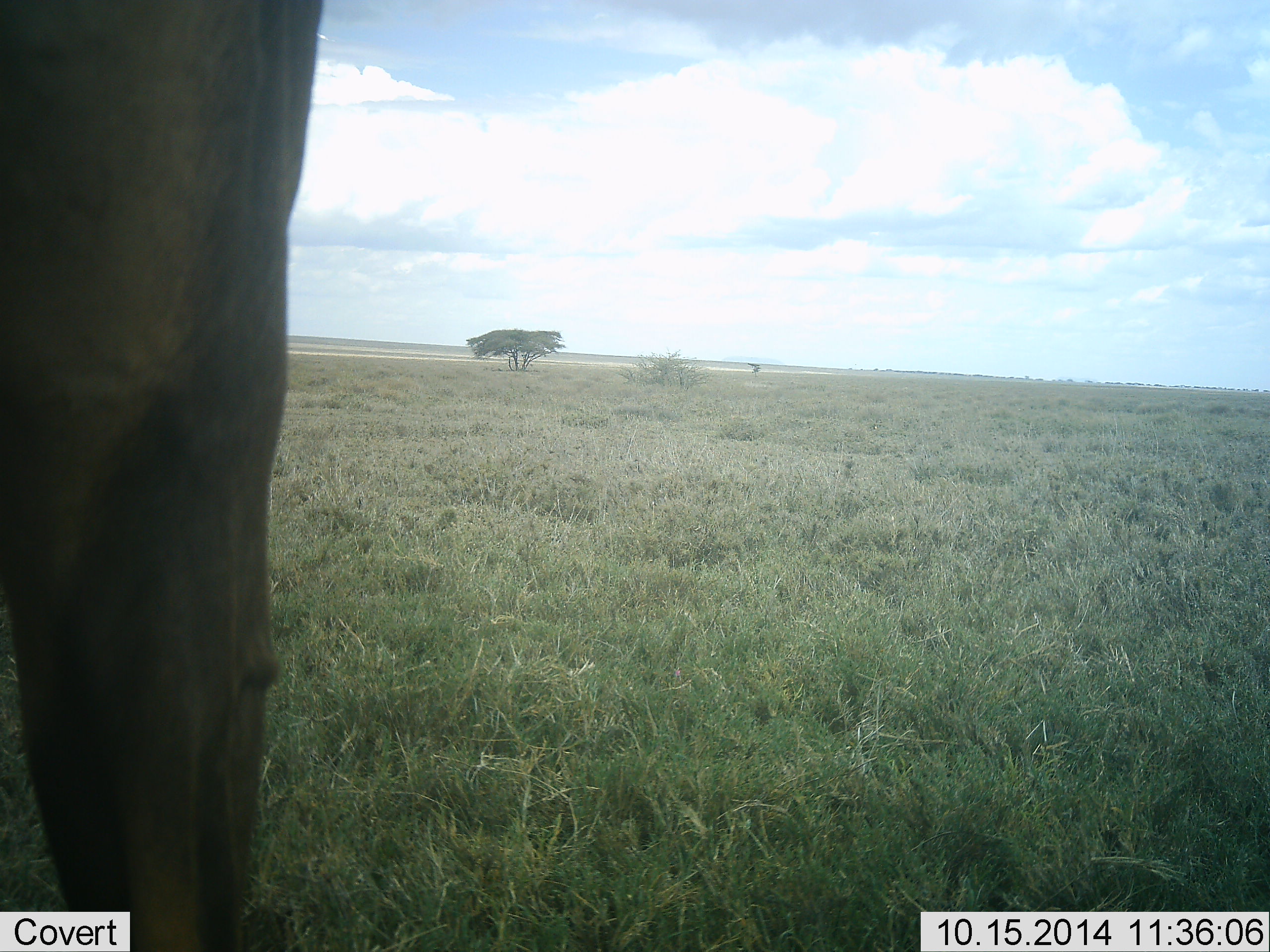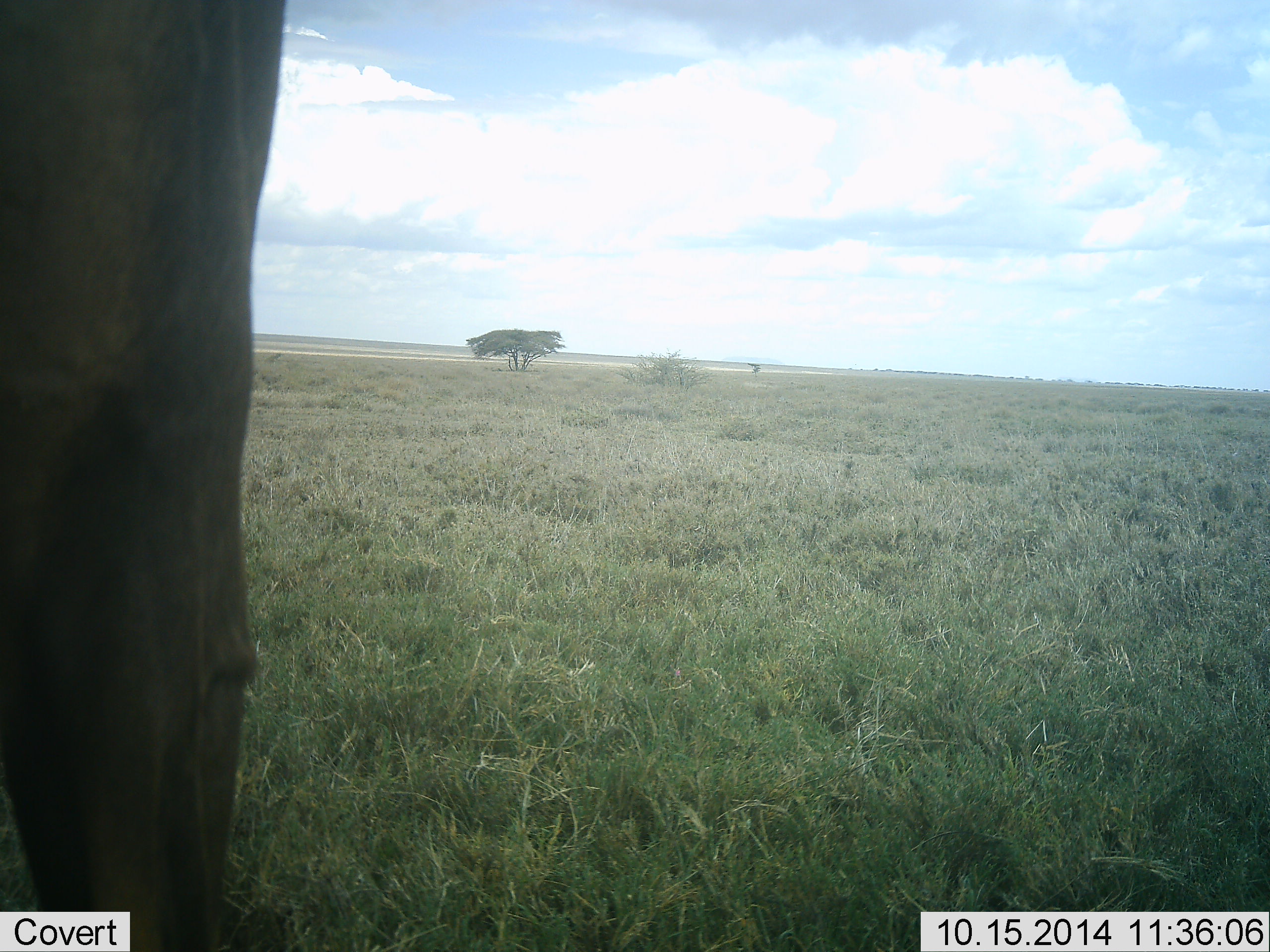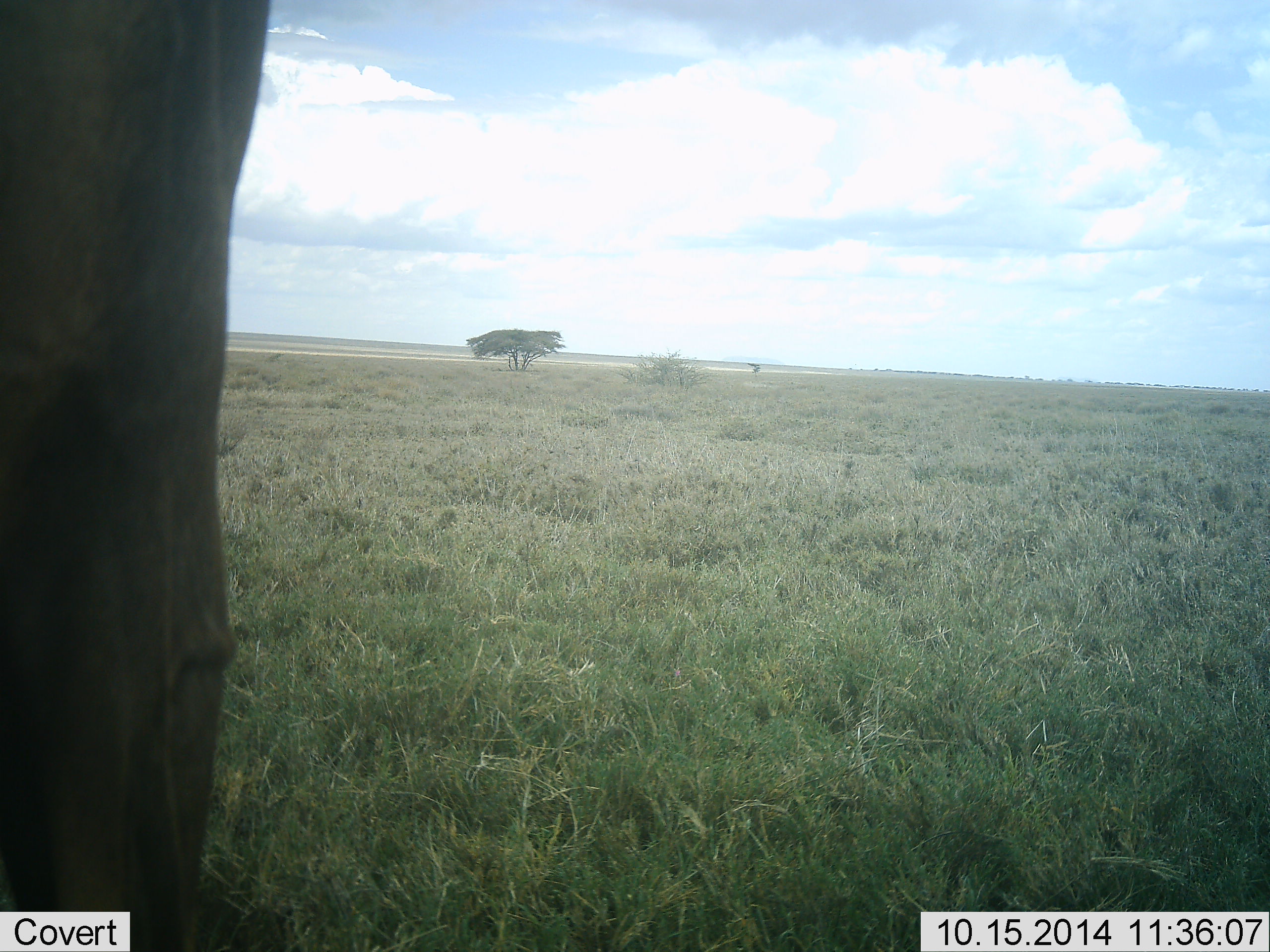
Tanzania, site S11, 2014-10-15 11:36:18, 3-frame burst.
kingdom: Animalia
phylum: Chordata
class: Mammalia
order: Proboscidea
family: Elephantidae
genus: Loxodonta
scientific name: Loxodonta africana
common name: african bush elephant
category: elephant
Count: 1.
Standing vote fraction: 100%.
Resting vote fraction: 0%.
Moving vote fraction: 0%.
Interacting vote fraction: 0%.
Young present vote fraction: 0%.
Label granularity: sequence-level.